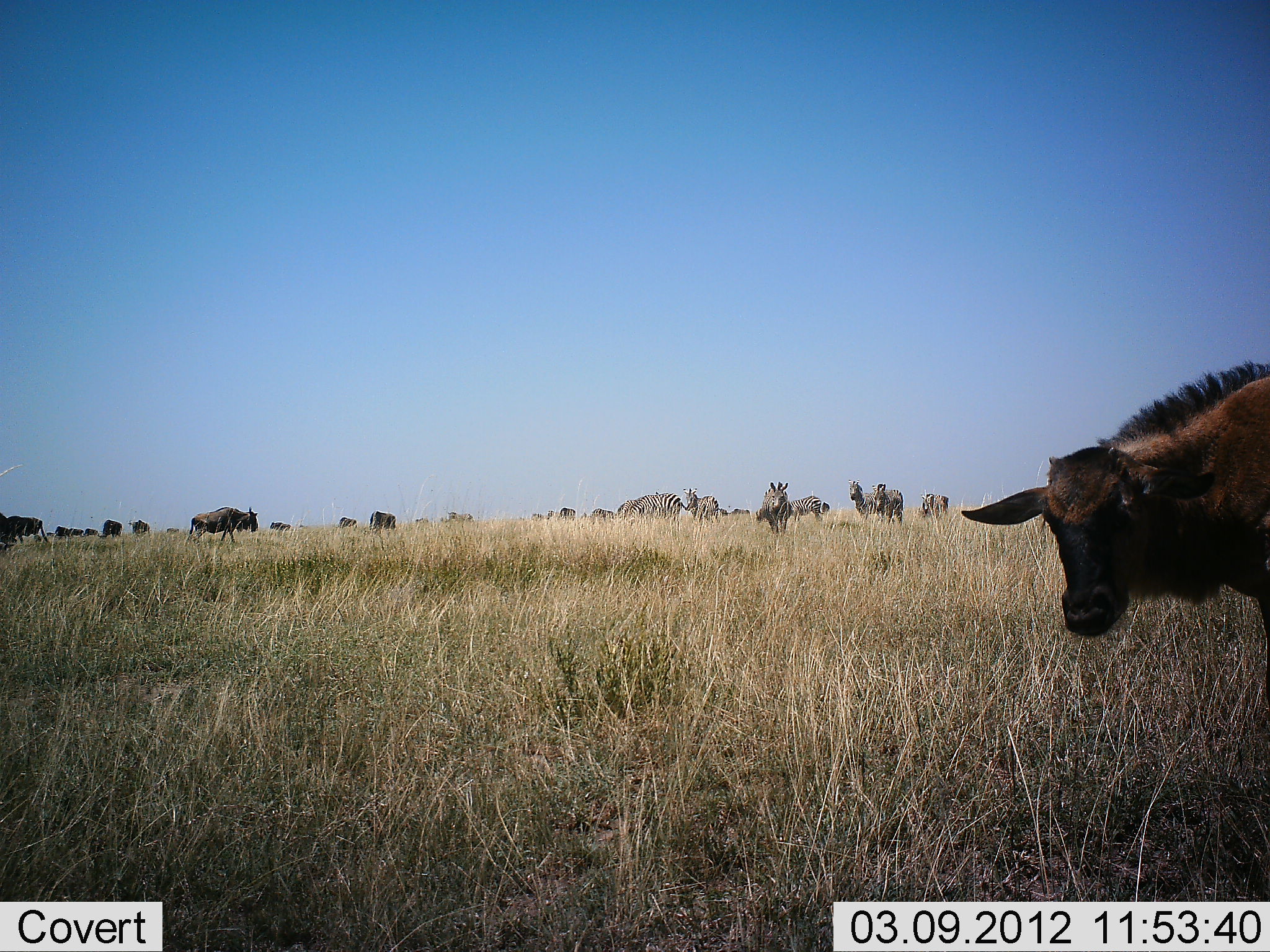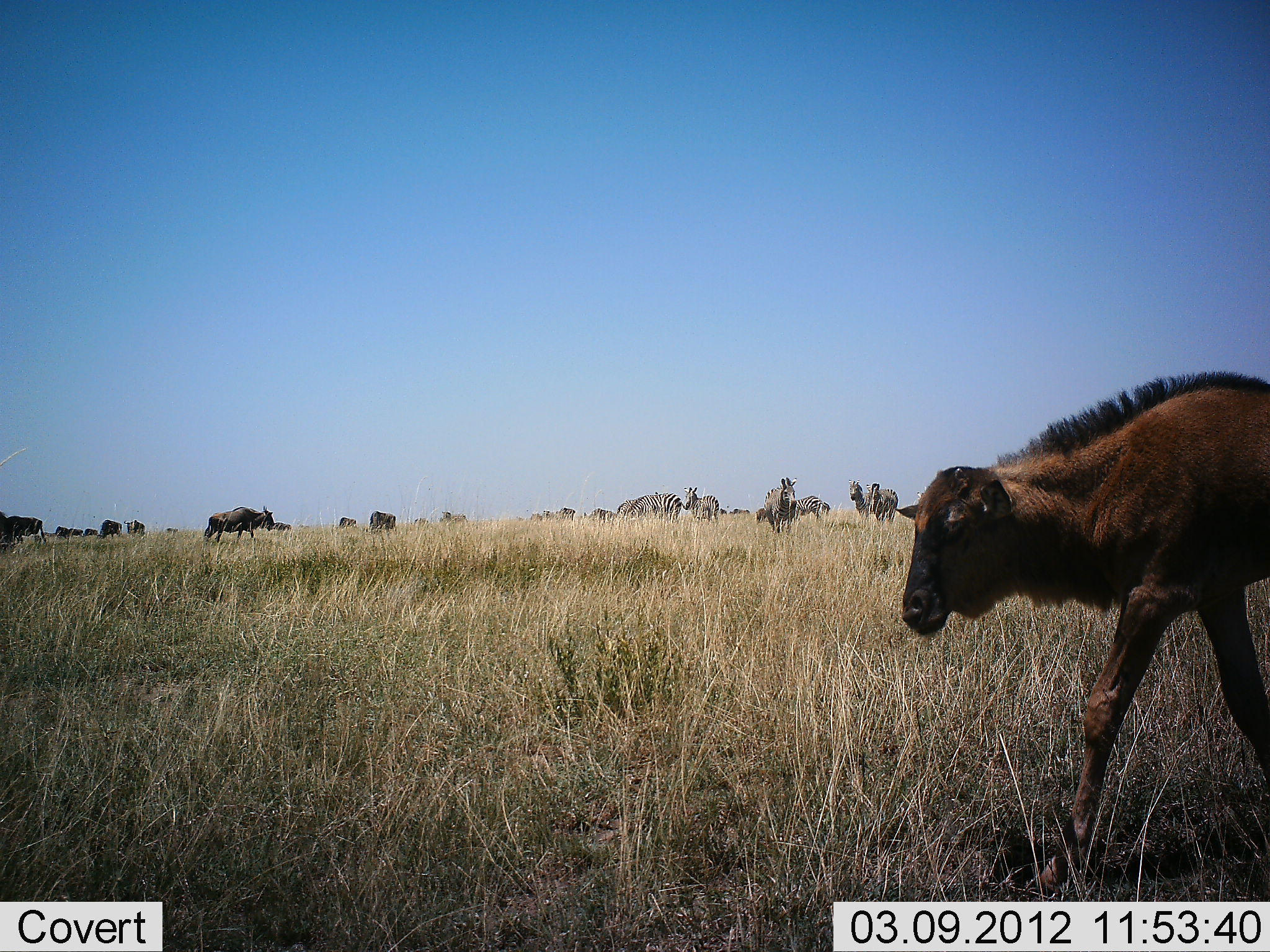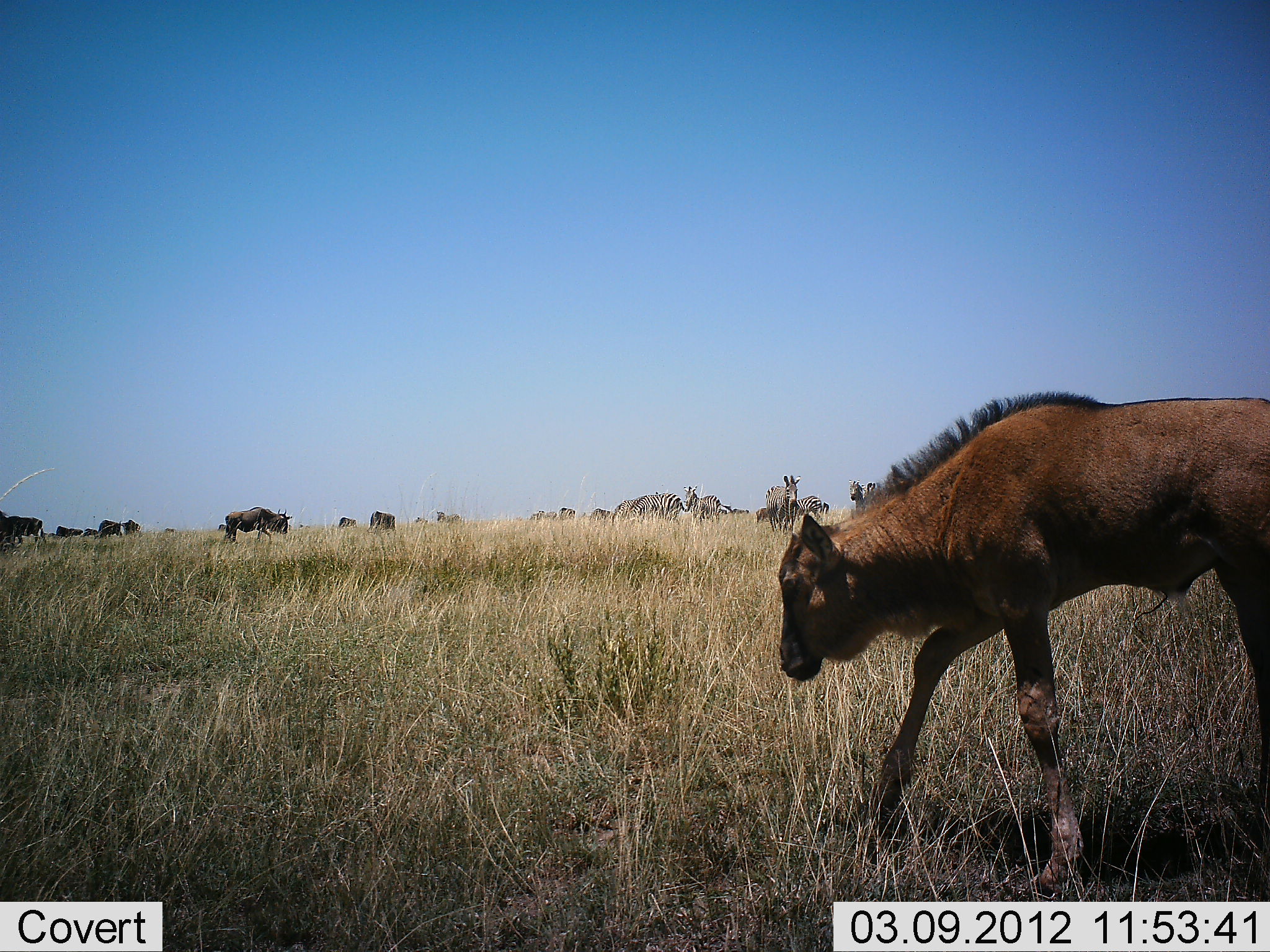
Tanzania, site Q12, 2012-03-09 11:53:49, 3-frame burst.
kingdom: Animalia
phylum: Chordata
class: Mammalia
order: Artiodactyla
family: Bovidae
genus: Connochaetes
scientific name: Connochaetes taurinus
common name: blue wildebeest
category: wildebeest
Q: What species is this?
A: Wildebeest (blue wildebeest) (Connochaetes taurinus).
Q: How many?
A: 11-50.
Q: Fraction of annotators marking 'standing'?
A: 54%.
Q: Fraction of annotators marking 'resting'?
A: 0%.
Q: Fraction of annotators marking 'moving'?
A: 85%.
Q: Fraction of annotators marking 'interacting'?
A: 0%.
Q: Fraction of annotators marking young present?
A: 85%.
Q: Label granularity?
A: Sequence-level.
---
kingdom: Animalia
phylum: Chordata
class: Mammalia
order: Perissodactyla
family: Equidae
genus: Equus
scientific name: Equus quagga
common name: plains zebra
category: zebra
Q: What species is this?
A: Zebra (plains zebra) (Equus quagga).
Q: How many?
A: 7.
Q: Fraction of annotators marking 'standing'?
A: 69%.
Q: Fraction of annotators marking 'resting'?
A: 8%.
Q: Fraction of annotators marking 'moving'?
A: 46%.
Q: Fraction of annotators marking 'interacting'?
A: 0%.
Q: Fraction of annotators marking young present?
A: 8%.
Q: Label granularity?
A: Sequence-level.